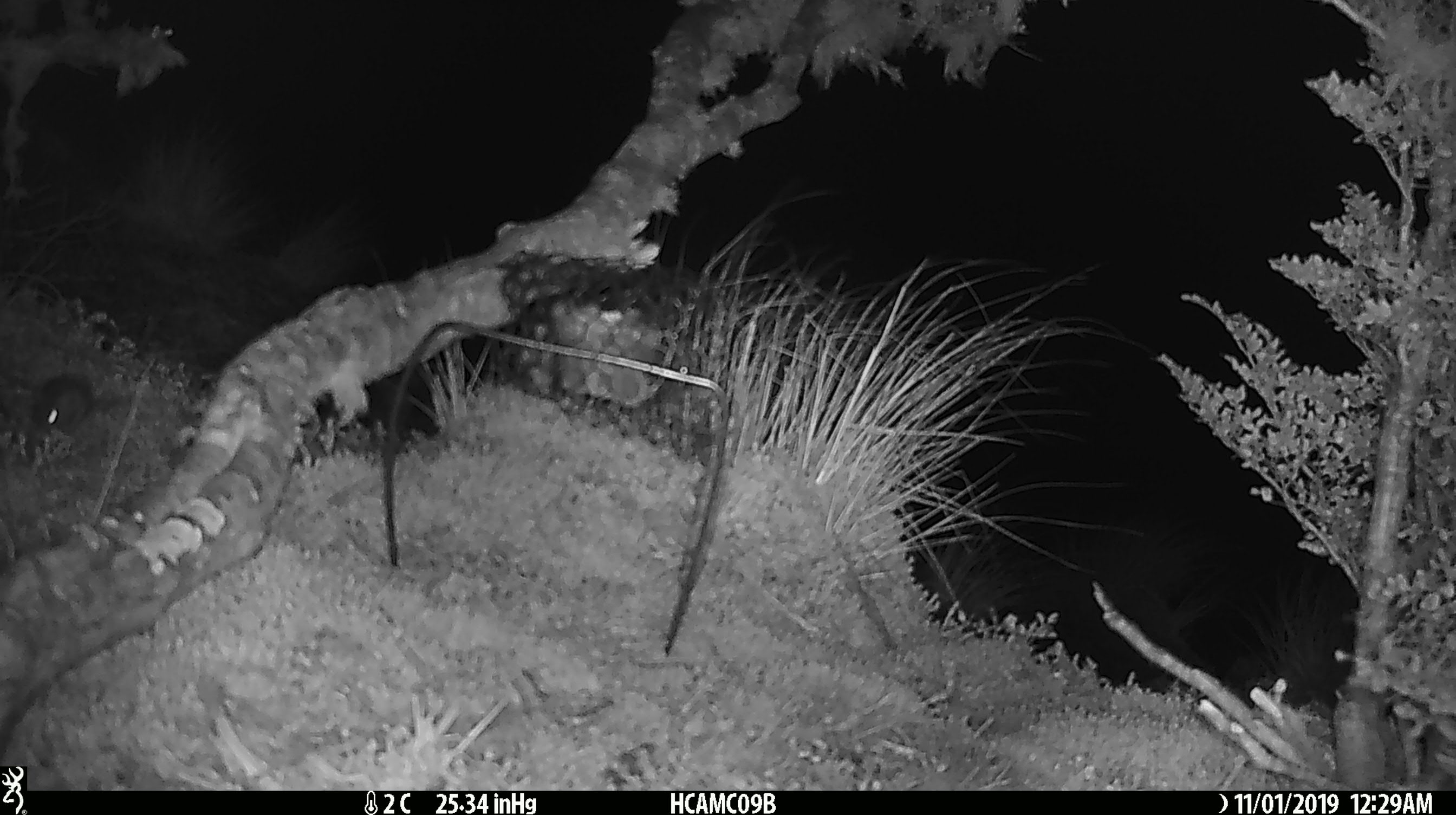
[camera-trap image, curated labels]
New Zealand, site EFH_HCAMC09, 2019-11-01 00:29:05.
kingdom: Animalia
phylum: Chordata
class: Mammalia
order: Rodentia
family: Muridae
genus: Mus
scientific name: Mus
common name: mouse